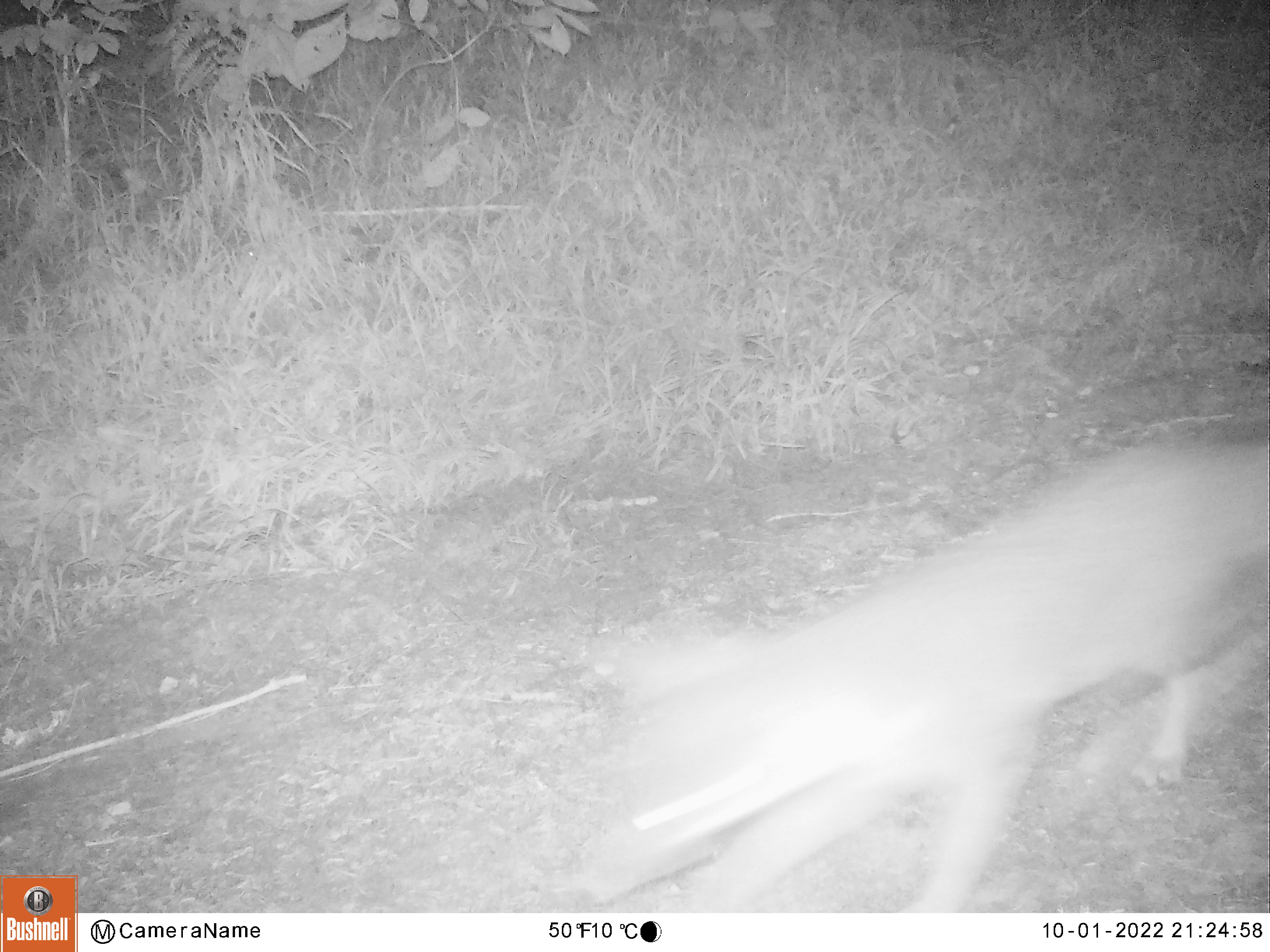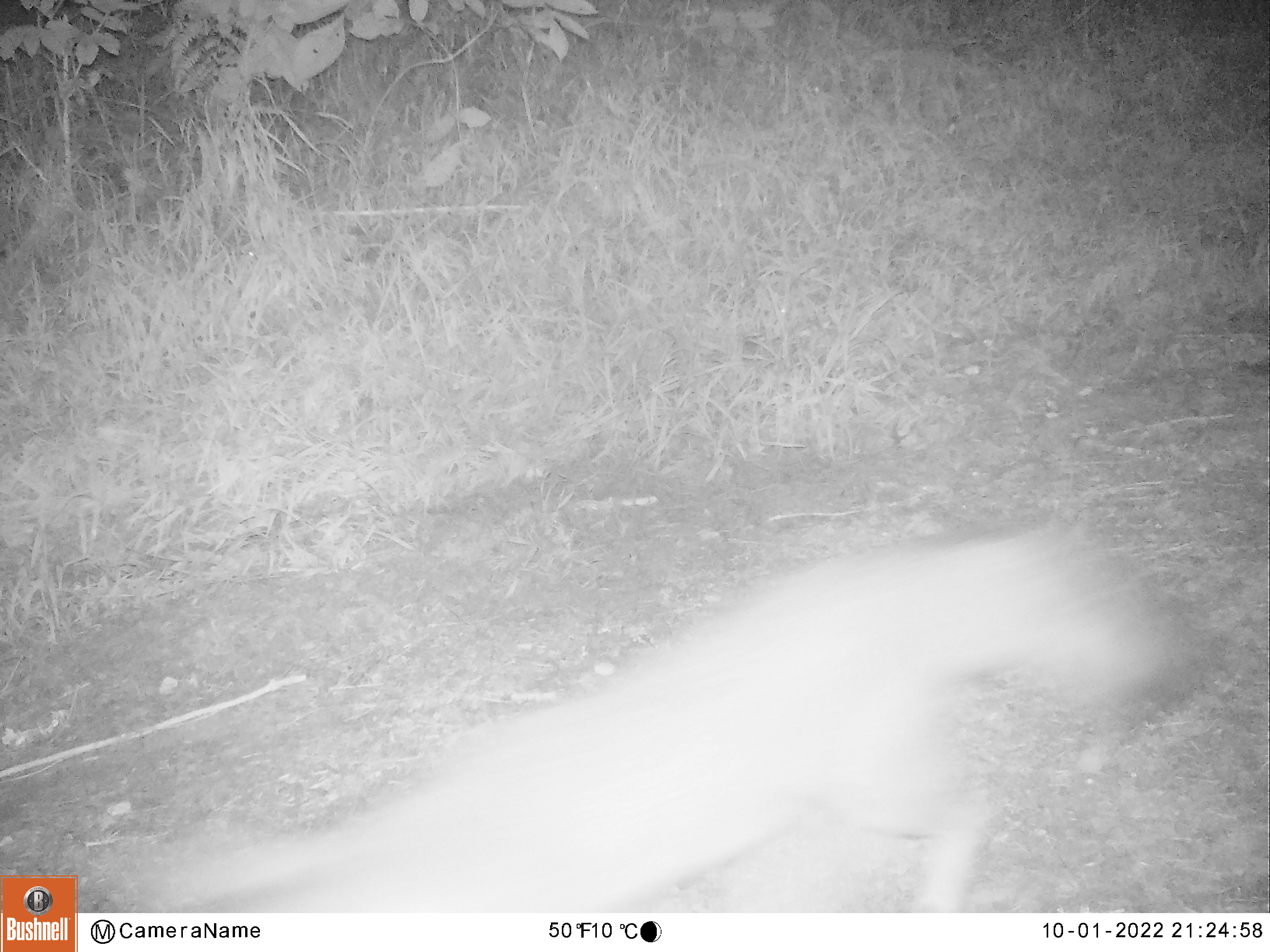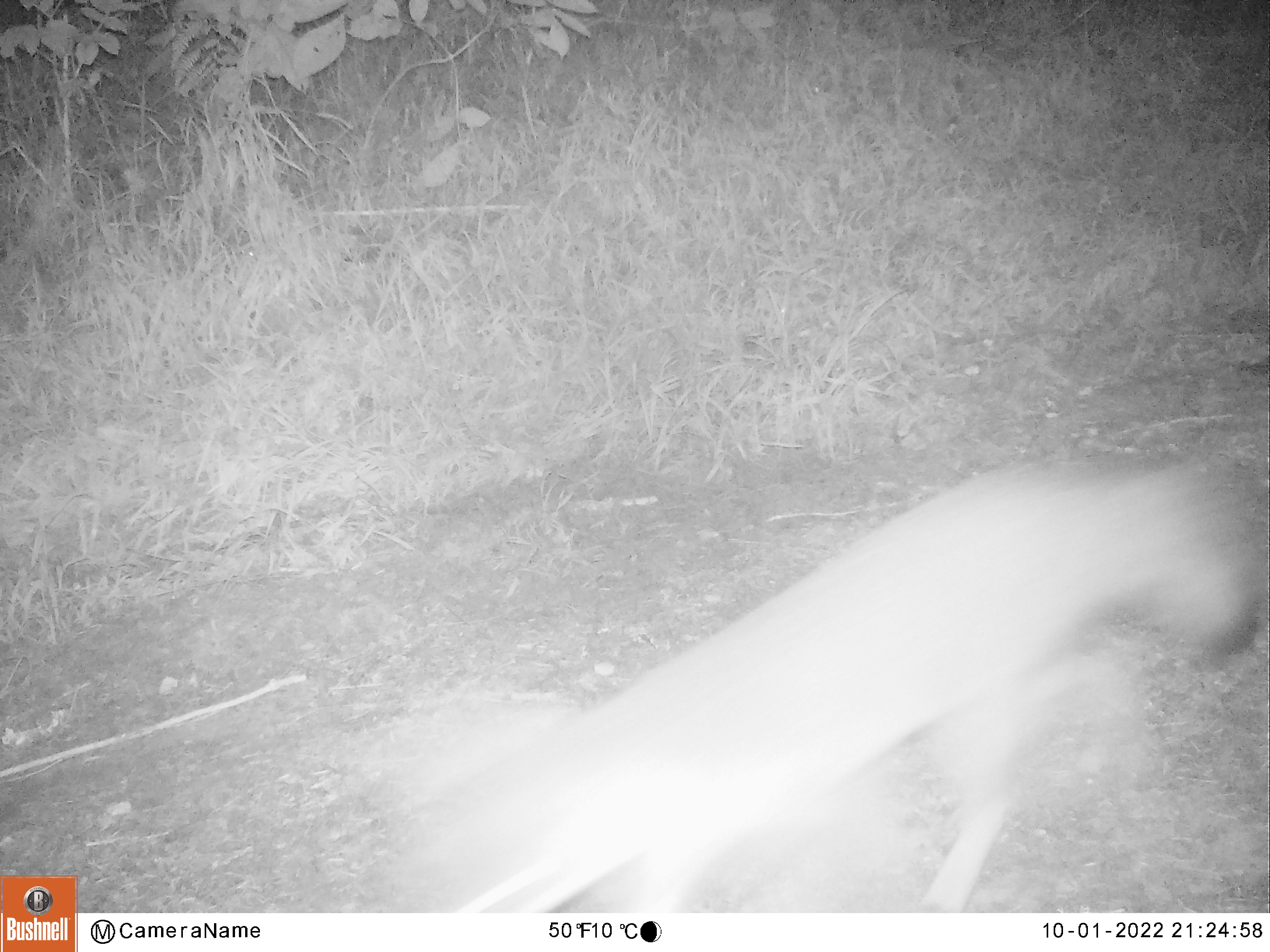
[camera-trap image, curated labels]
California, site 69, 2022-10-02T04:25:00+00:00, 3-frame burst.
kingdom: Animalia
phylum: Chordata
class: Mammalia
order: Carnivora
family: Canidae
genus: Urocyon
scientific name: Urocyon cinereoargenteus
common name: gray fox